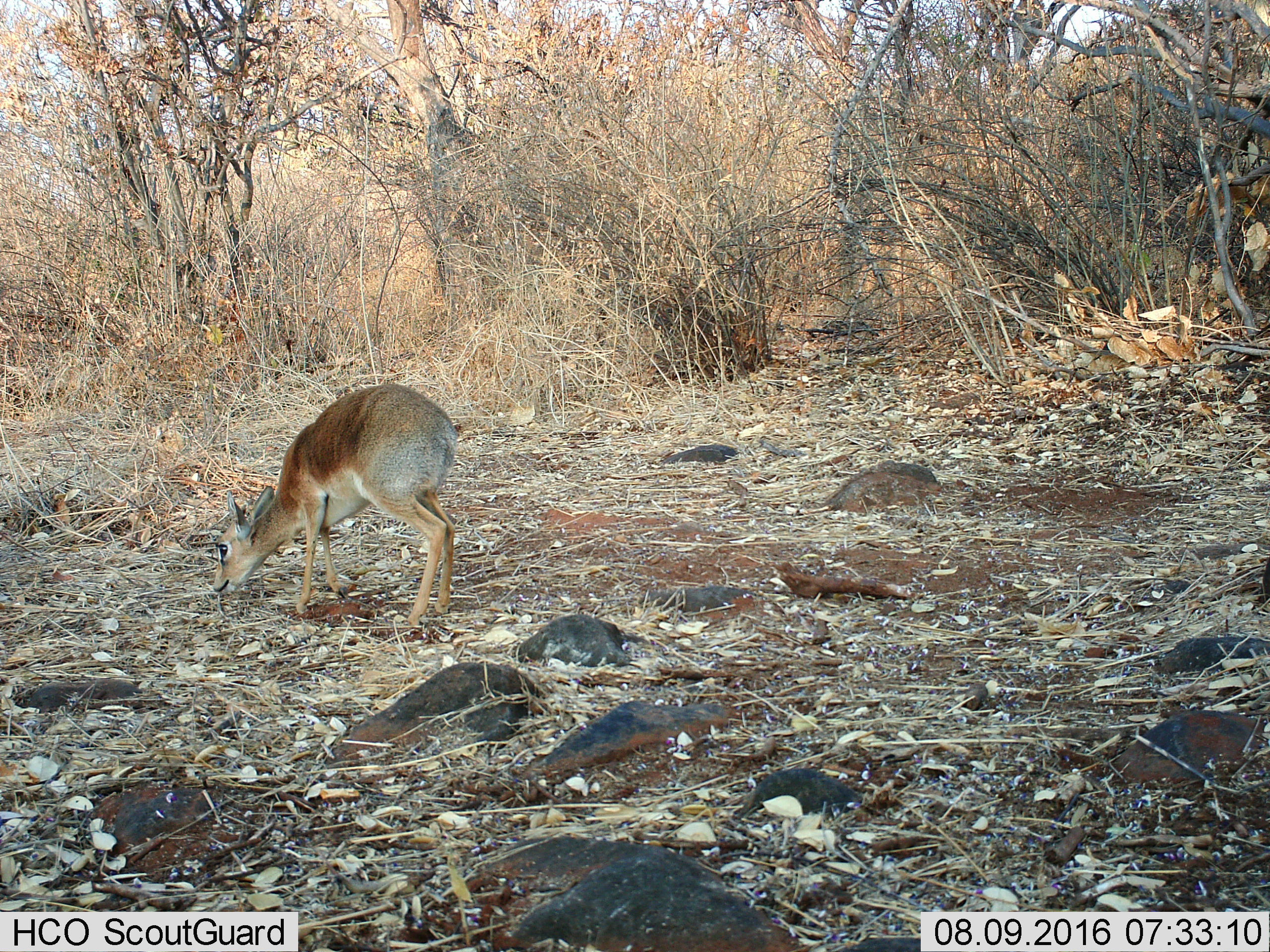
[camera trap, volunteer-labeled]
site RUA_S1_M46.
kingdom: Animalia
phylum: Chordata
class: Mammalia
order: Artiodactyla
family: Bovidae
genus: Madoqua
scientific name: Madoqua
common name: dik-dik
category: dikdik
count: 1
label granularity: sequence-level